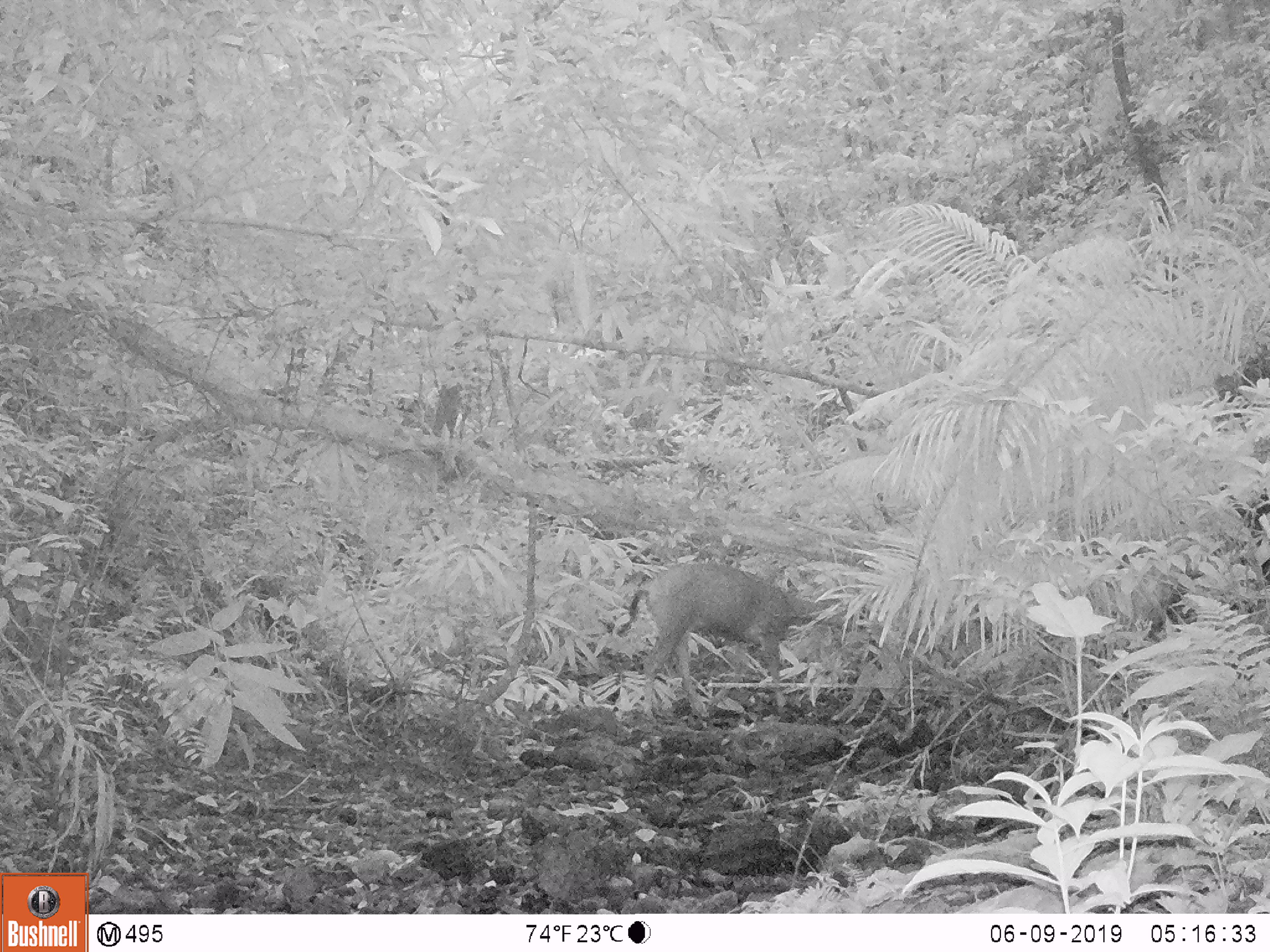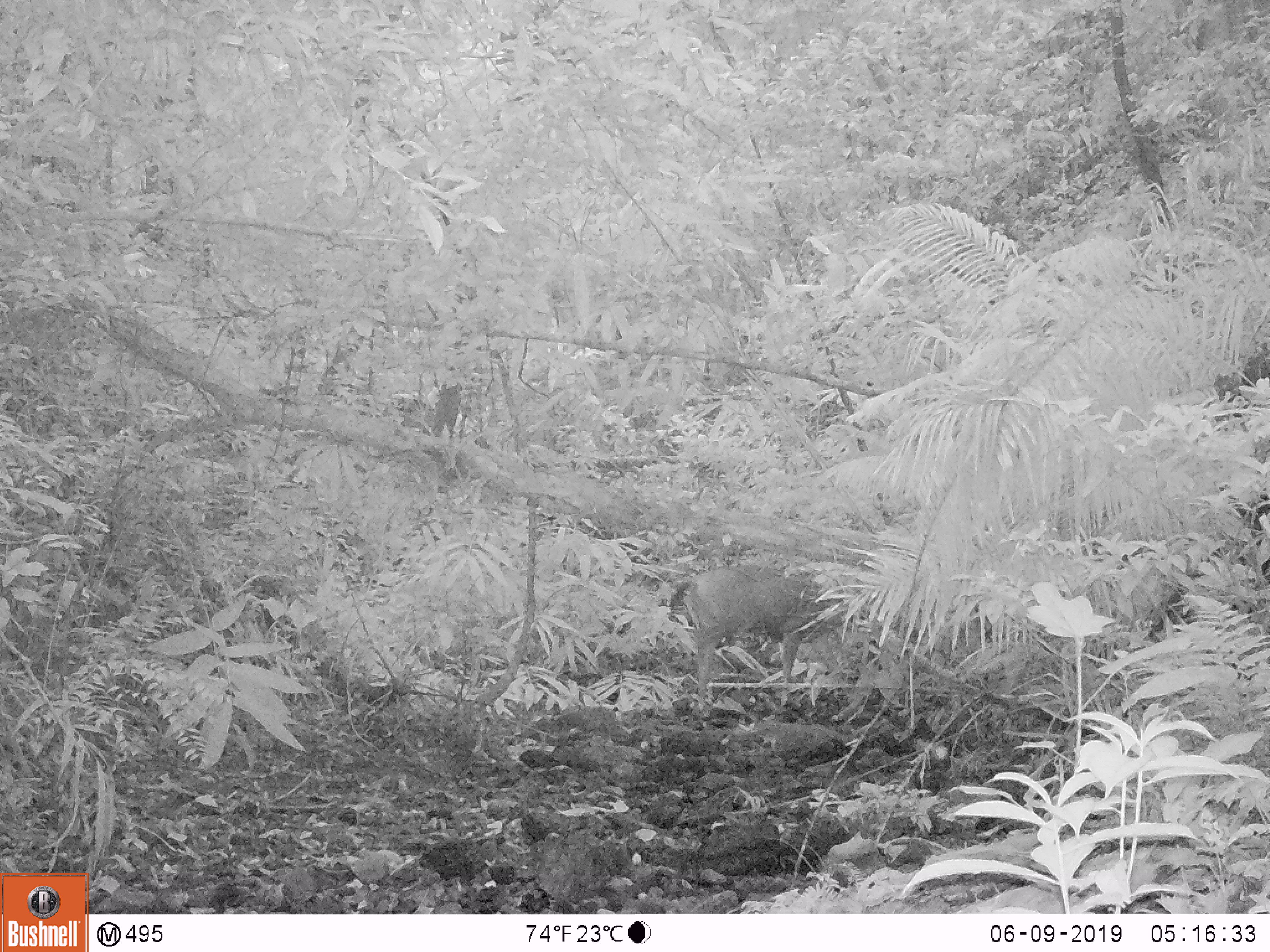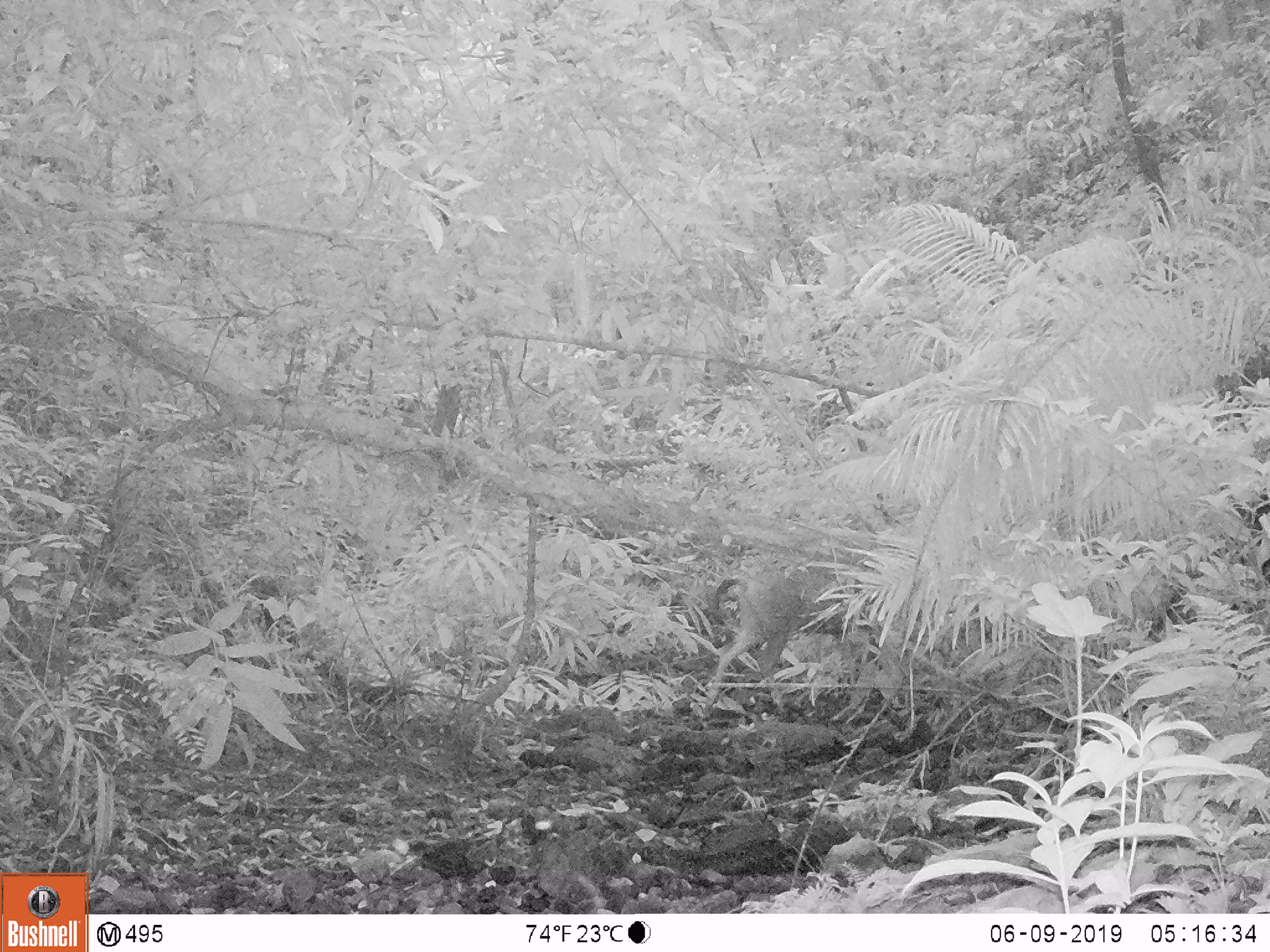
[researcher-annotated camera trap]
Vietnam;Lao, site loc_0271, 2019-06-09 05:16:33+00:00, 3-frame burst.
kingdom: Animalia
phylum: Chordata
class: Mammalia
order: Artiodactyla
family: Cervidae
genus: Rusa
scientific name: Rusa unicolor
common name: sambar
Sambar (Rusa unicolor). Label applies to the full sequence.